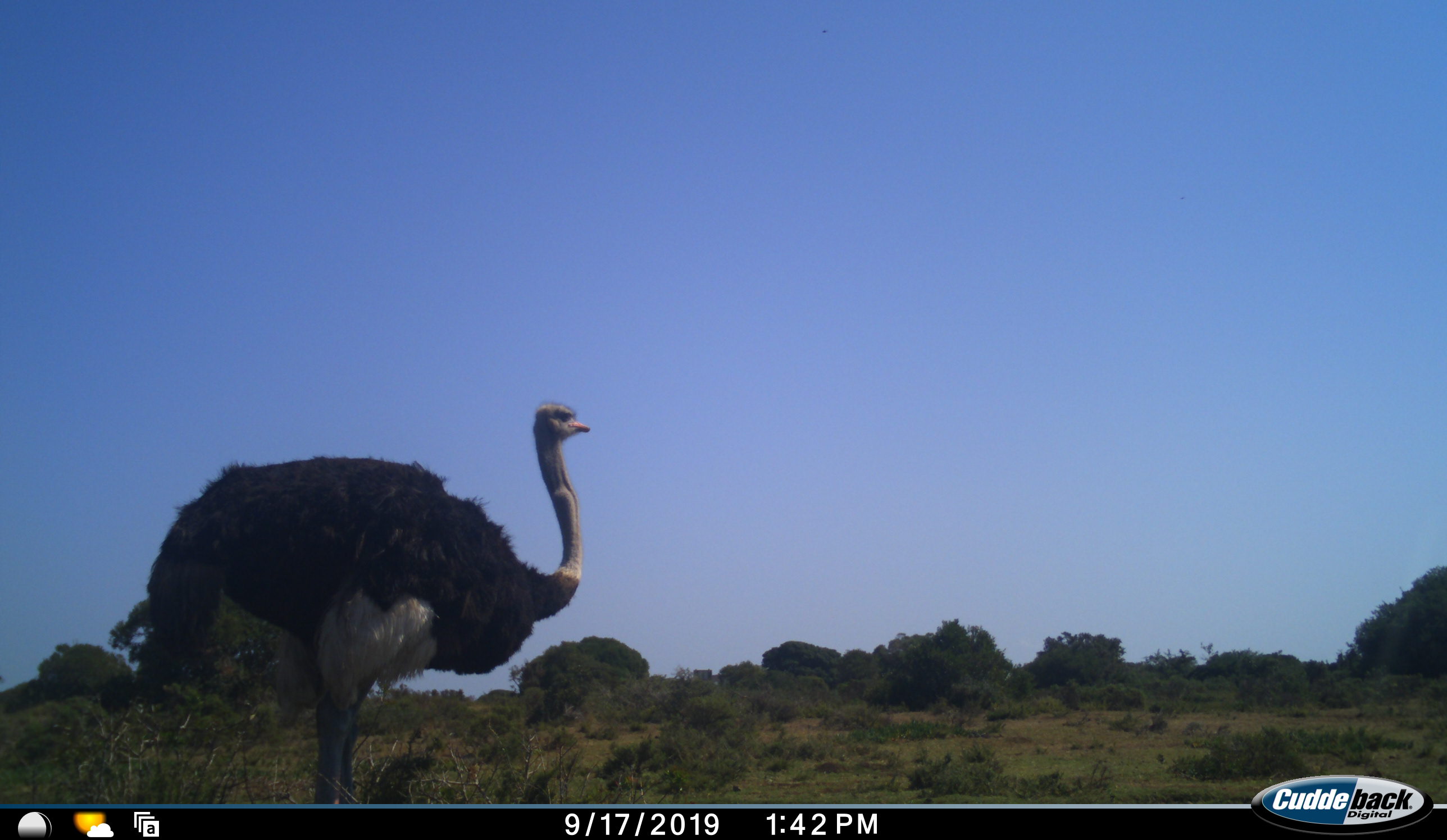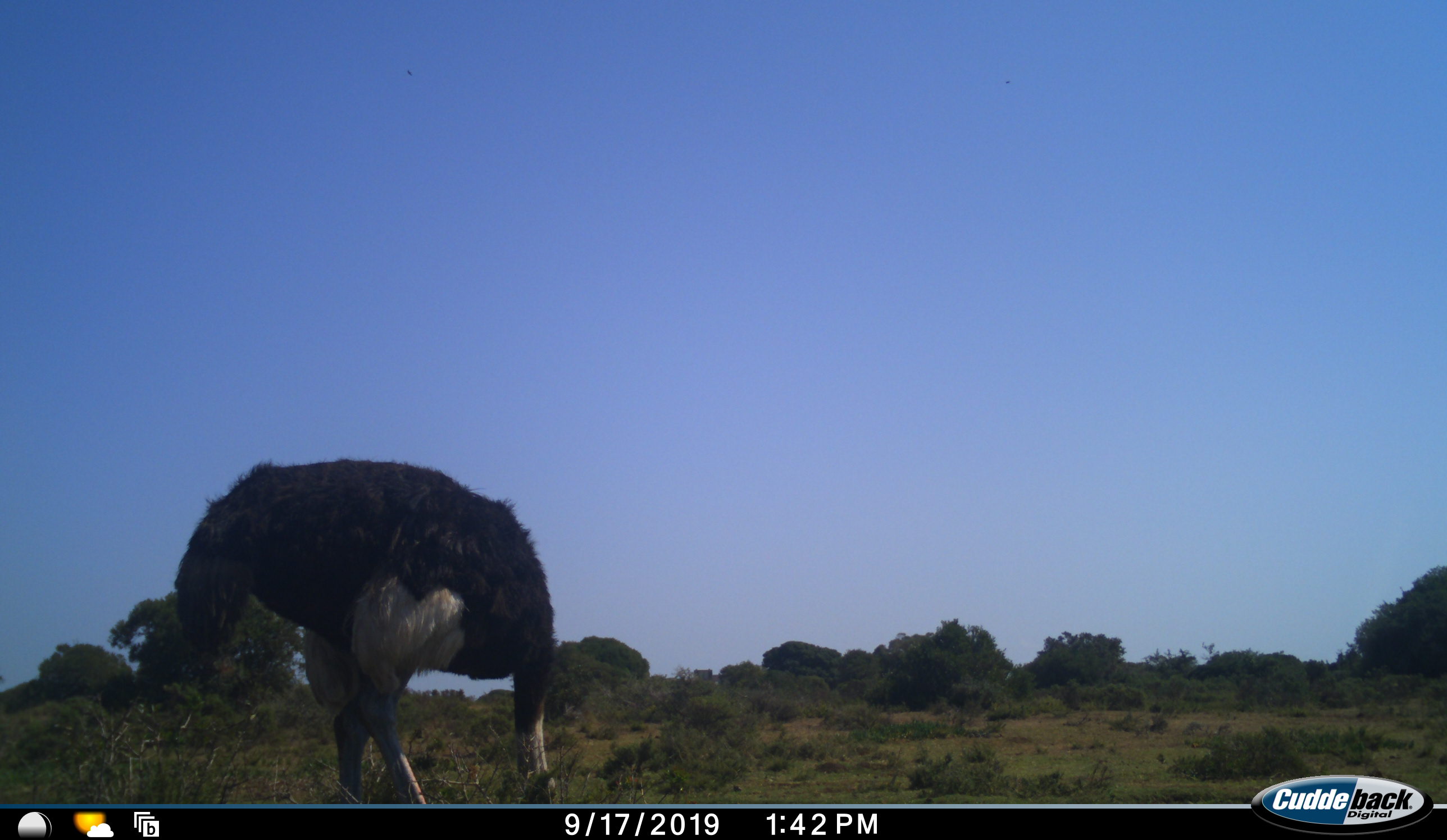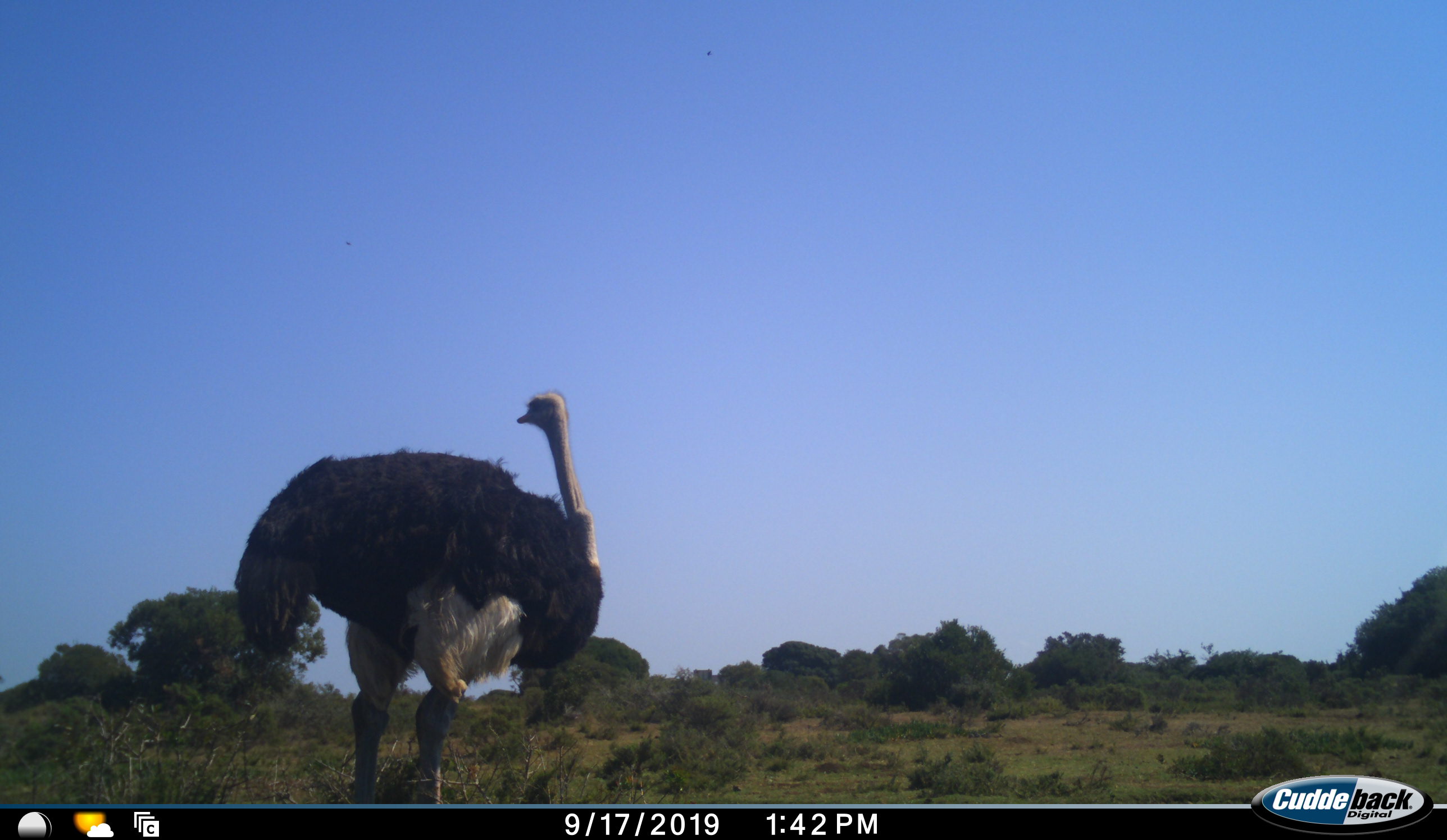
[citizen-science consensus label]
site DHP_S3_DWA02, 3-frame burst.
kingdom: Animalia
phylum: Chordata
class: Aves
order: Struthioniformes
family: Struthionidae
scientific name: Struthionidae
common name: ostrich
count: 1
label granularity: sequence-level